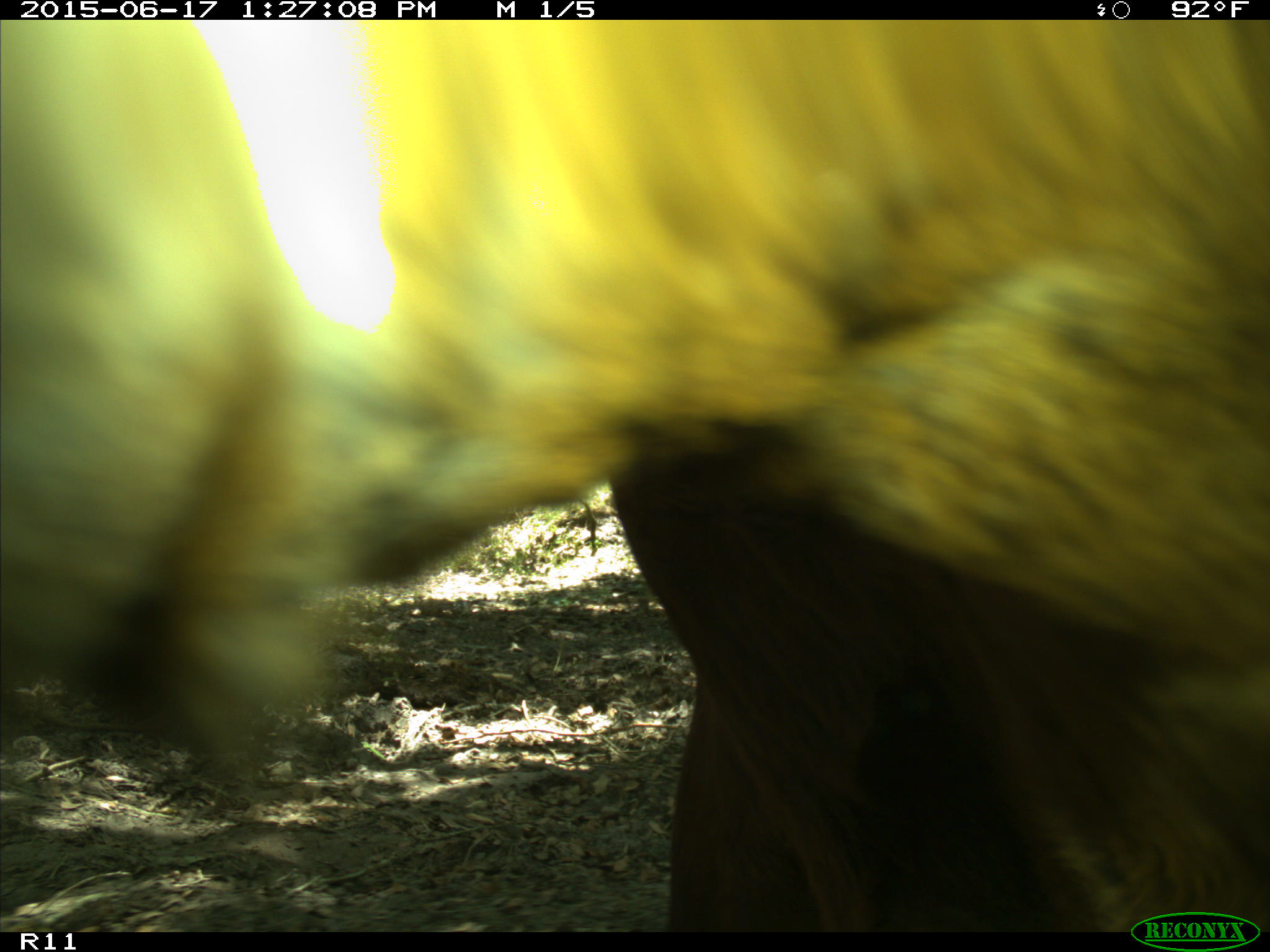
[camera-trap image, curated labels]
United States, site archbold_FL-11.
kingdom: Animalia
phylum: Chordata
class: Mammalia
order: Artiodactyla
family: Bovidae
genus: Bos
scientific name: Bos taurus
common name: domestic cow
Bos taurus (domestic cow).